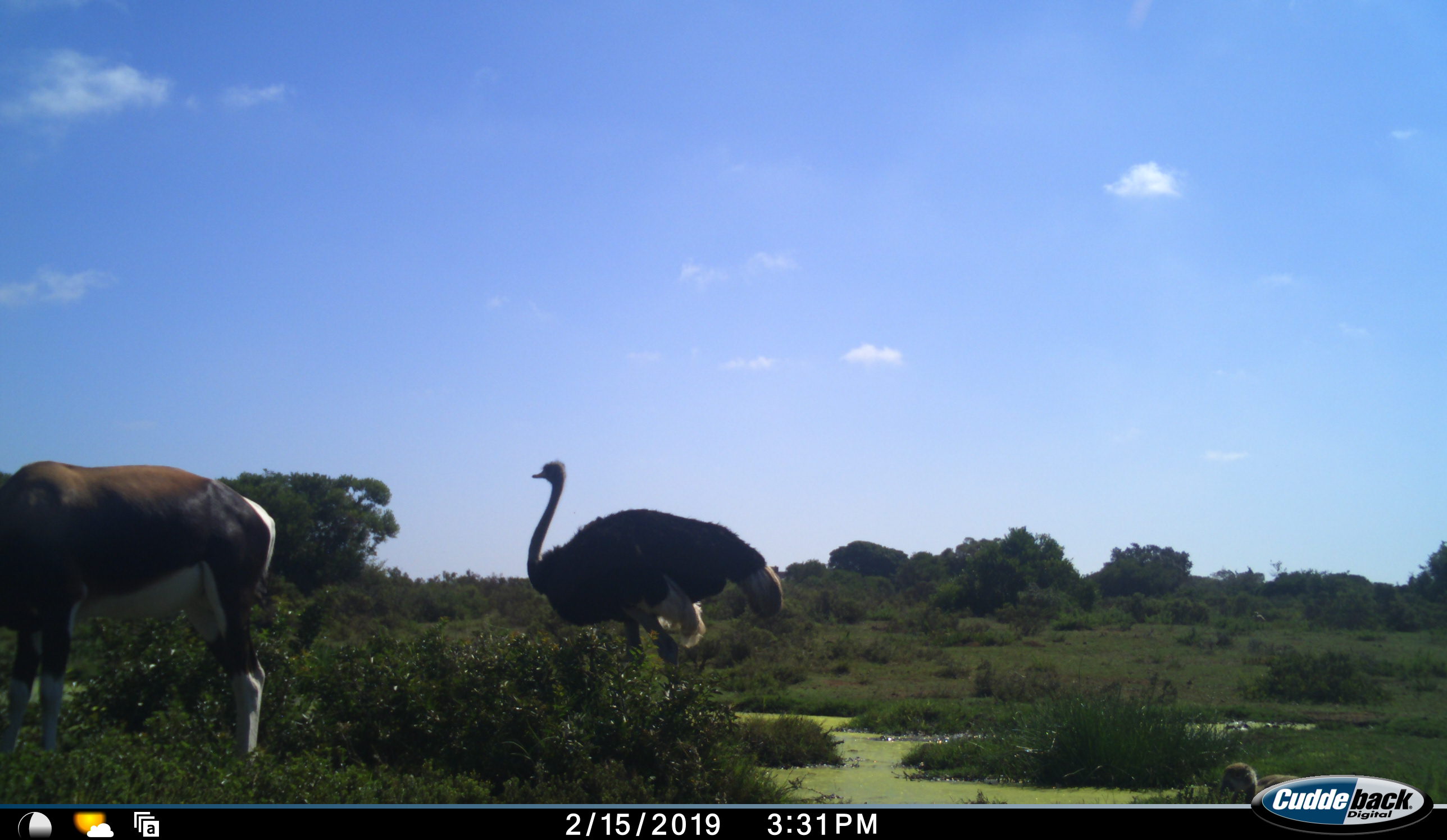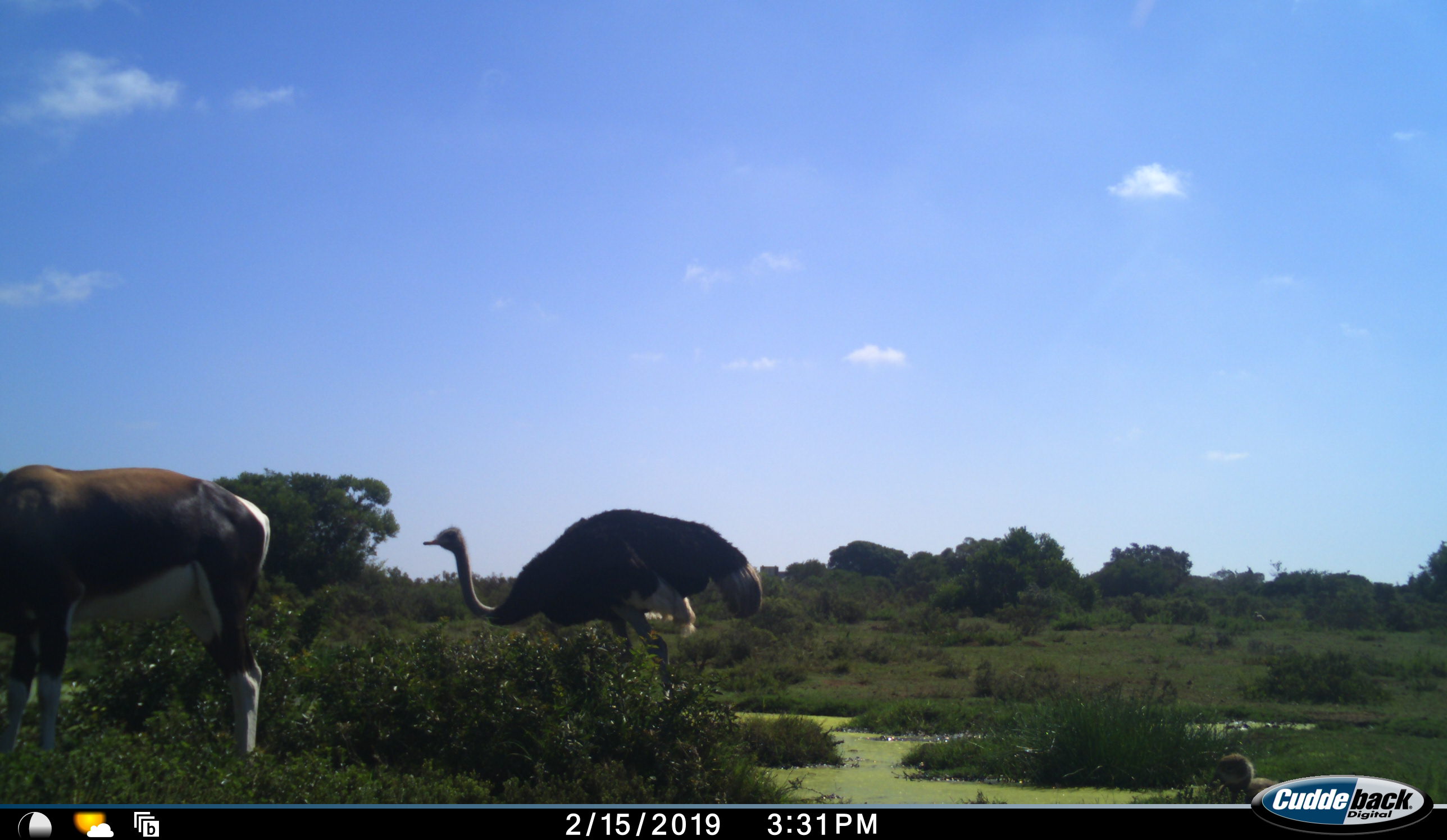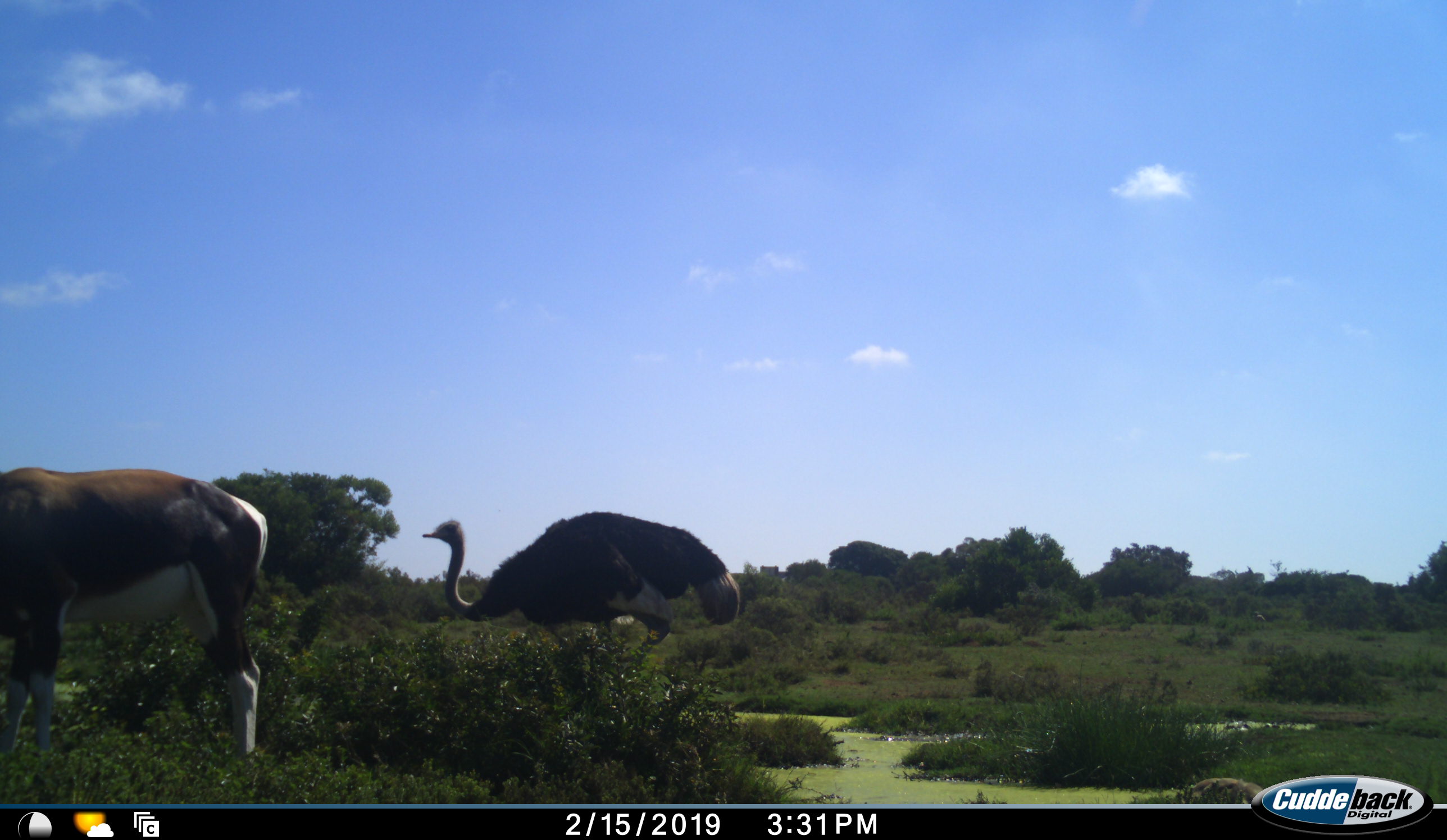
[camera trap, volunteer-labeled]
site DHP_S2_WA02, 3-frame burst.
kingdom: Animalia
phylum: Chordata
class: Mammalia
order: Artiodactyla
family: Bovidae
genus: Damaliscus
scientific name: Damaliscus pygargus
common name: bontebok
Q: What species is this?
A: Bontebok (Damaliscus pygargus).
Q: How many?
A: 1.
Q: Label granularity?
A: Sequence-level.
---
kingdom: Animalia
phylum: Chordata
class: Aves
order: Struthioniformes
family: Struthionidae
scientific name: Struthionidae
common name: ostrich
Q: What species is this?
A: Ostrich (Struthionidae).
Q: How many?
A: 1.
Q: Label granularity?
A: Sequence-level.